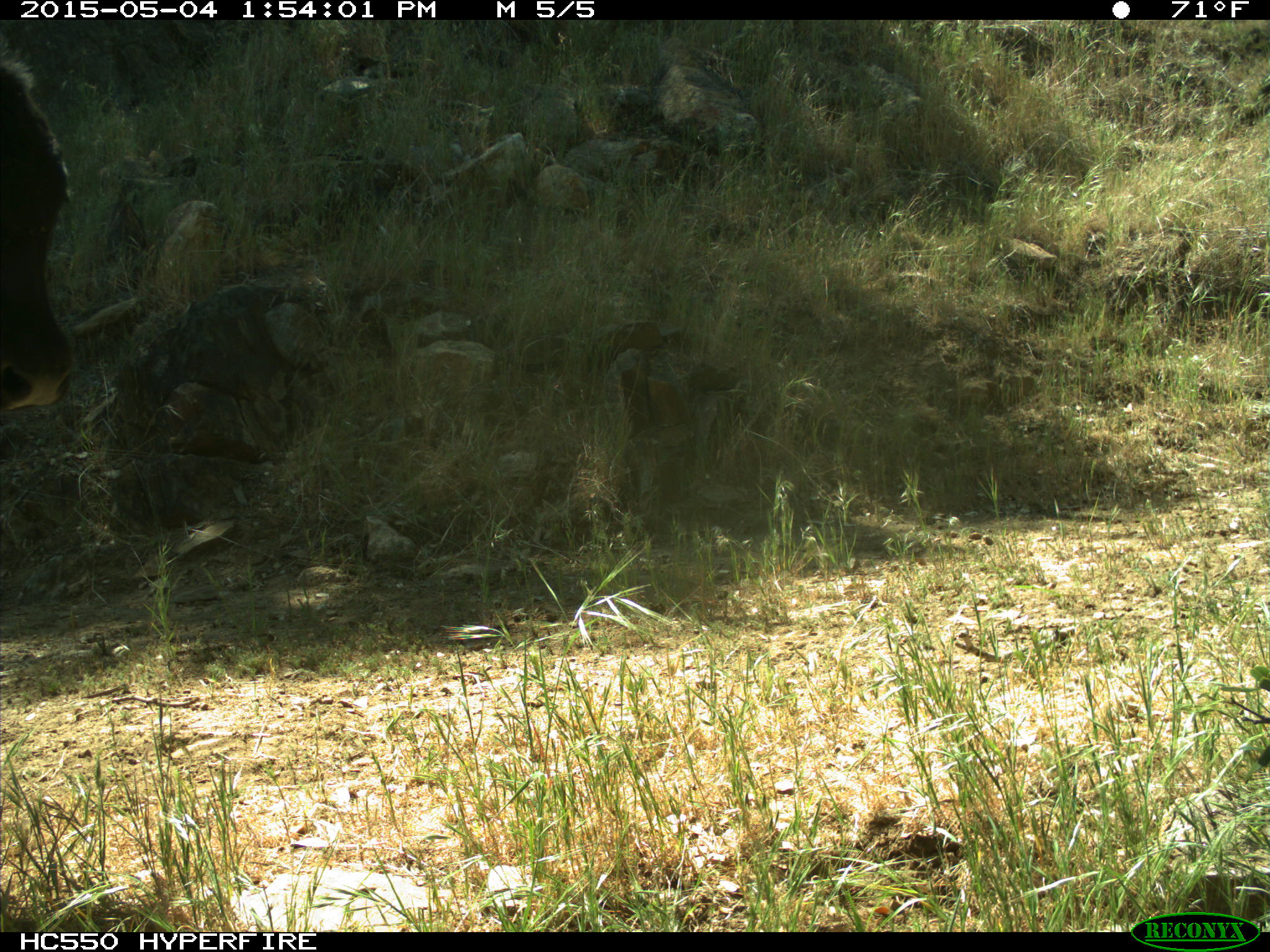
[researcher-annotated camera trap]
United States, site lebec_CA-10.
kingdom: Animalia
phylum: Chordata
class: Mammalia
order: Artiodactyla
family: Bovidae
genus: Bos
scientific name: Bos taurus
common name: domestic cow